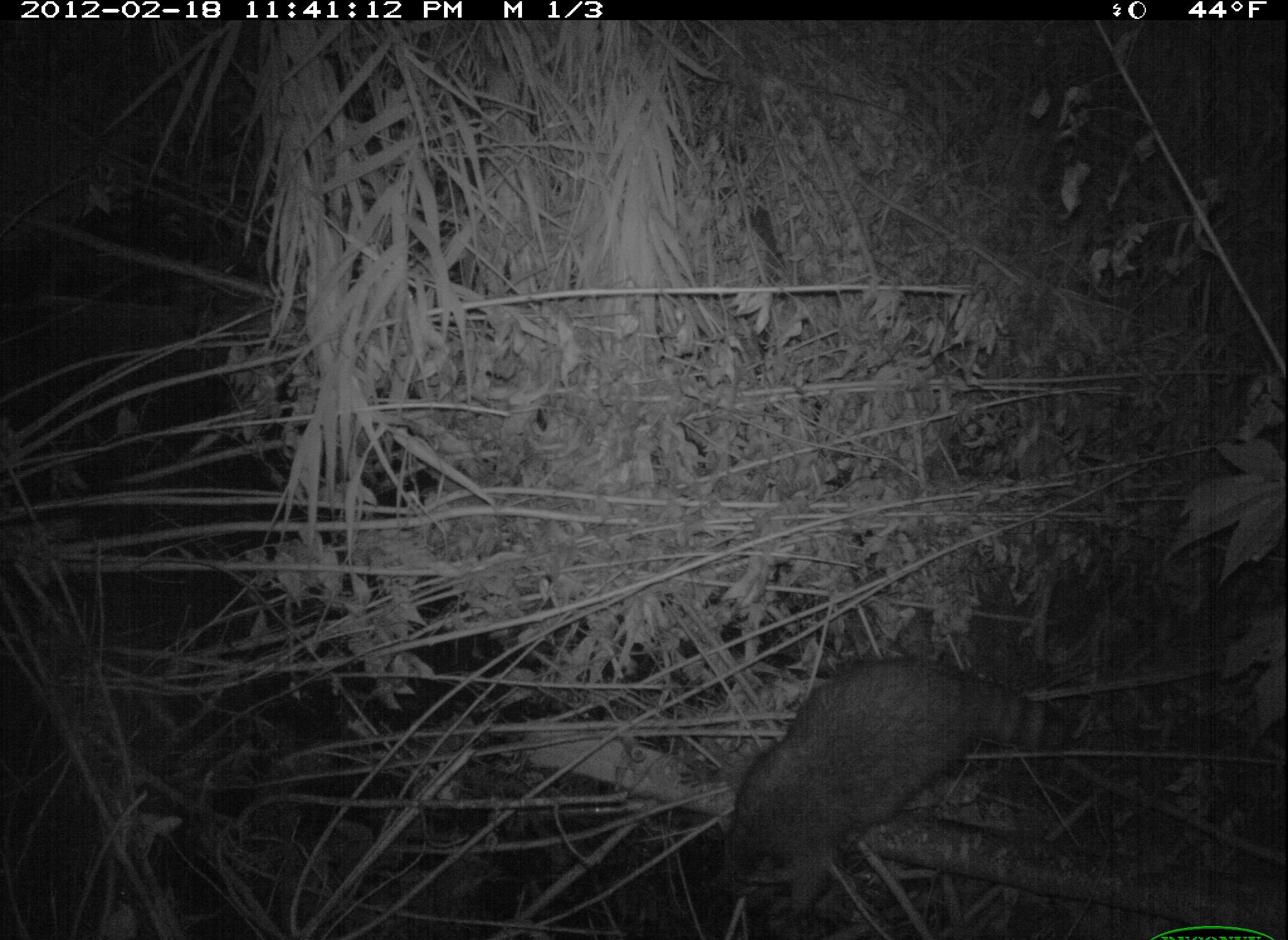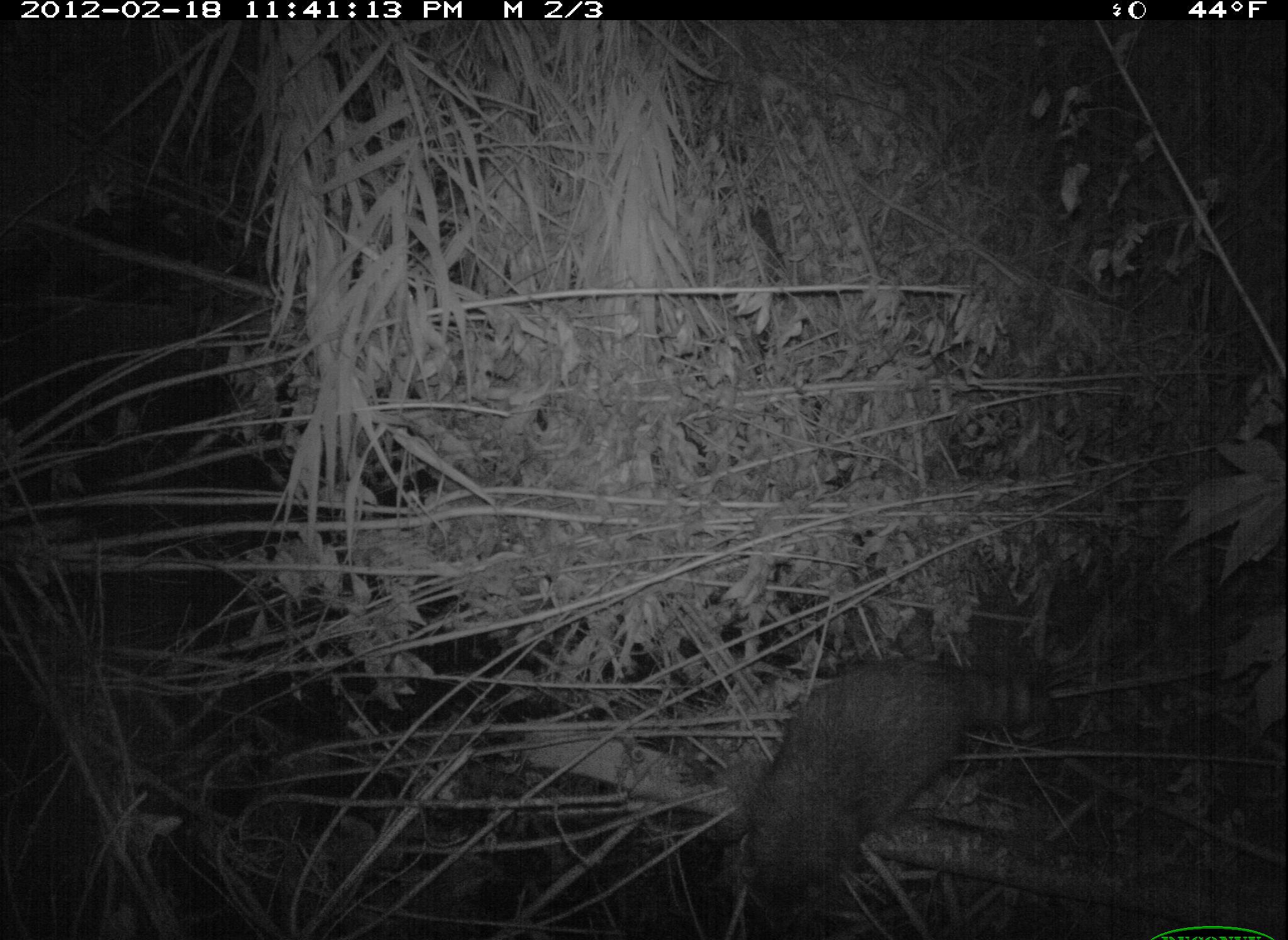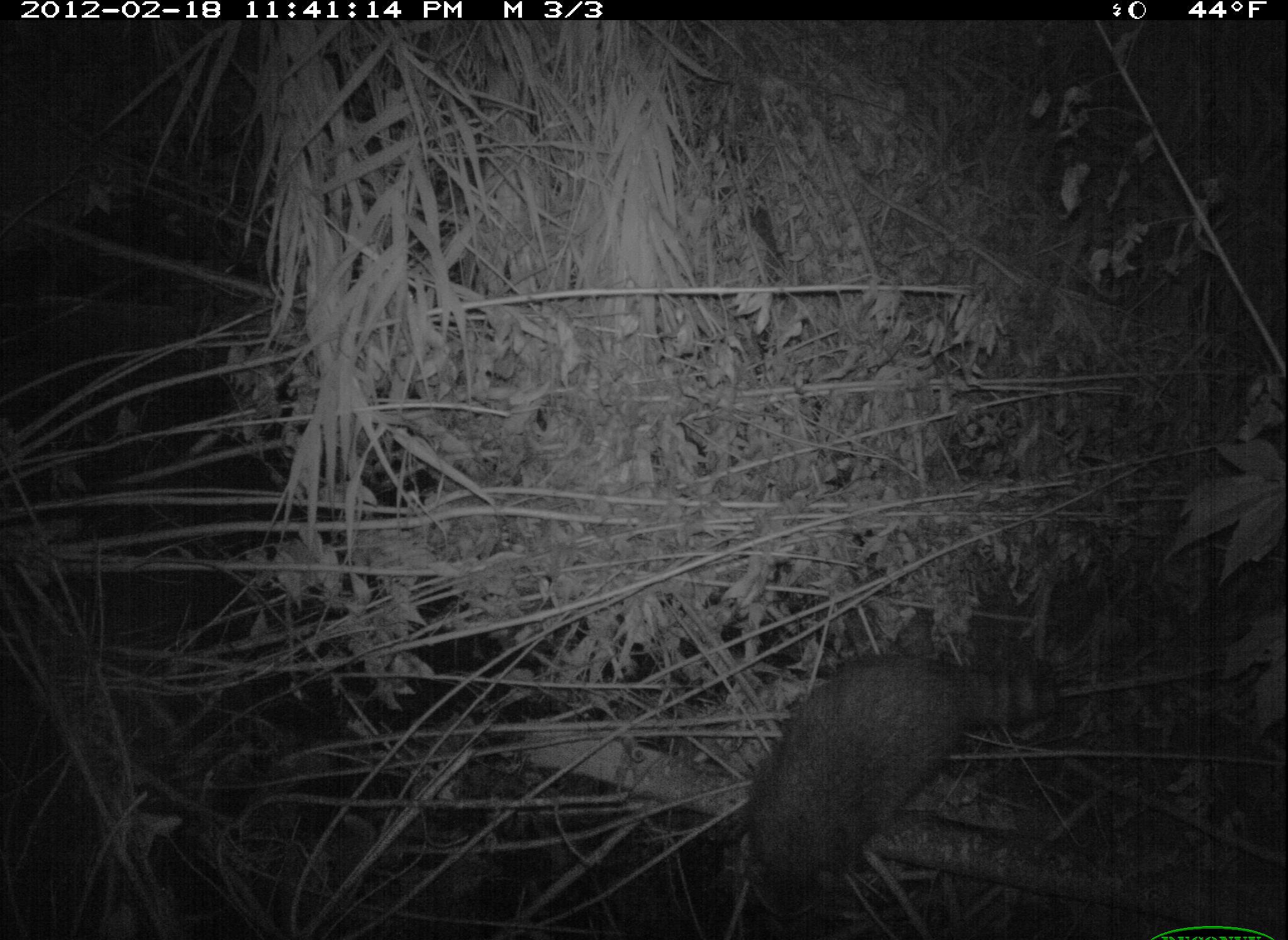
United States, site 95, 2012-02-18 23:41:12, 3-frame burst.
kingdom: Animalia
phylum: Chordata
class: Mammalia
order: Carnivora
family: Procyonidae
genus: Procyon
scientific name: Procyon lotor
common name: raccoon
Raccoon (Procyon lotor).